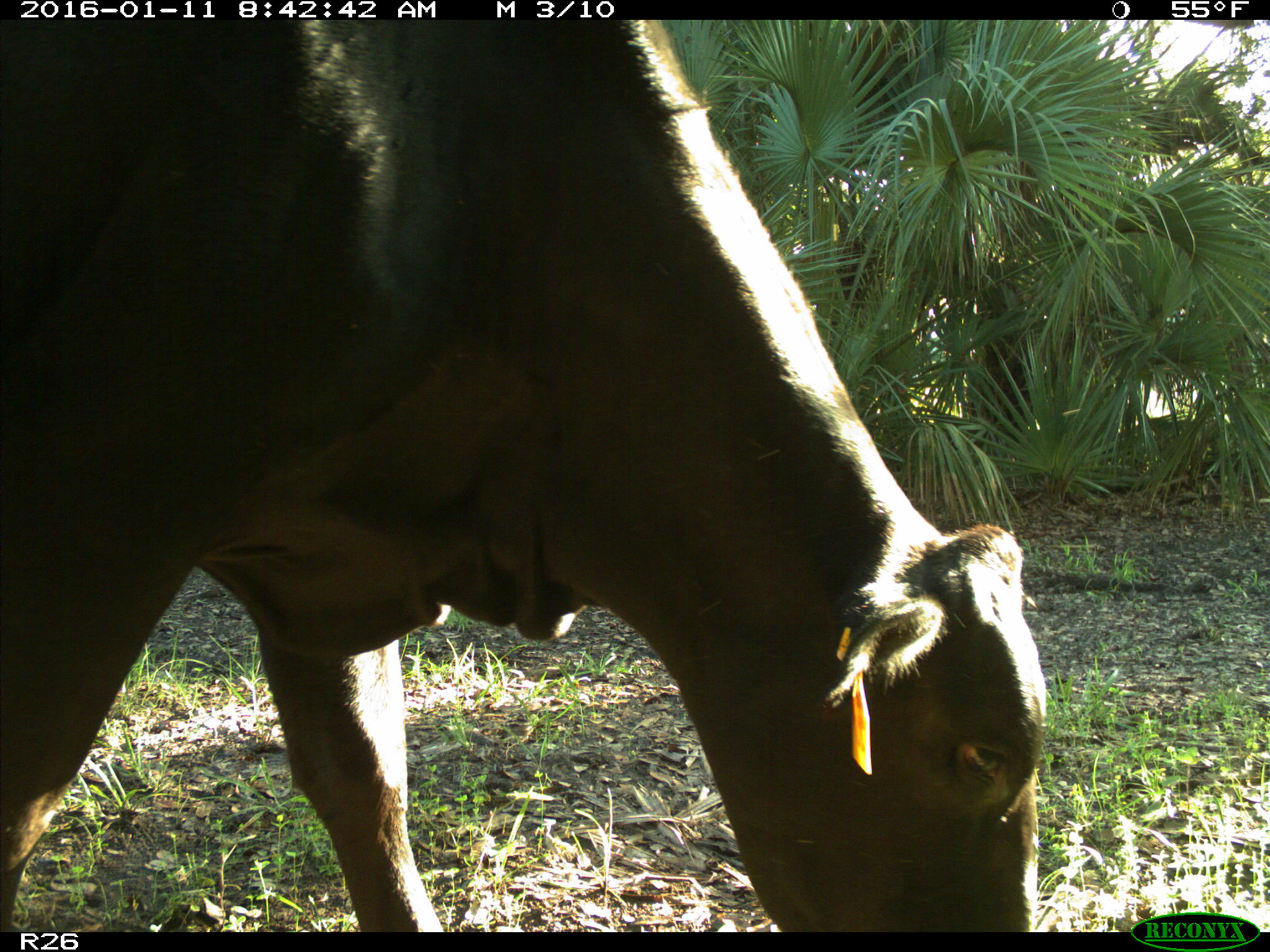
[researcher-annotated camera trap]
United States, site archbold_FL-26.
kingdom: Animalia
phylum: Chordata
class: Mammalia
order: Artiodactyla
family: Bovidae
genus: Bos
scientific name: Bos taurus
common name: domestic cow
Bos taurus (domestic cow).